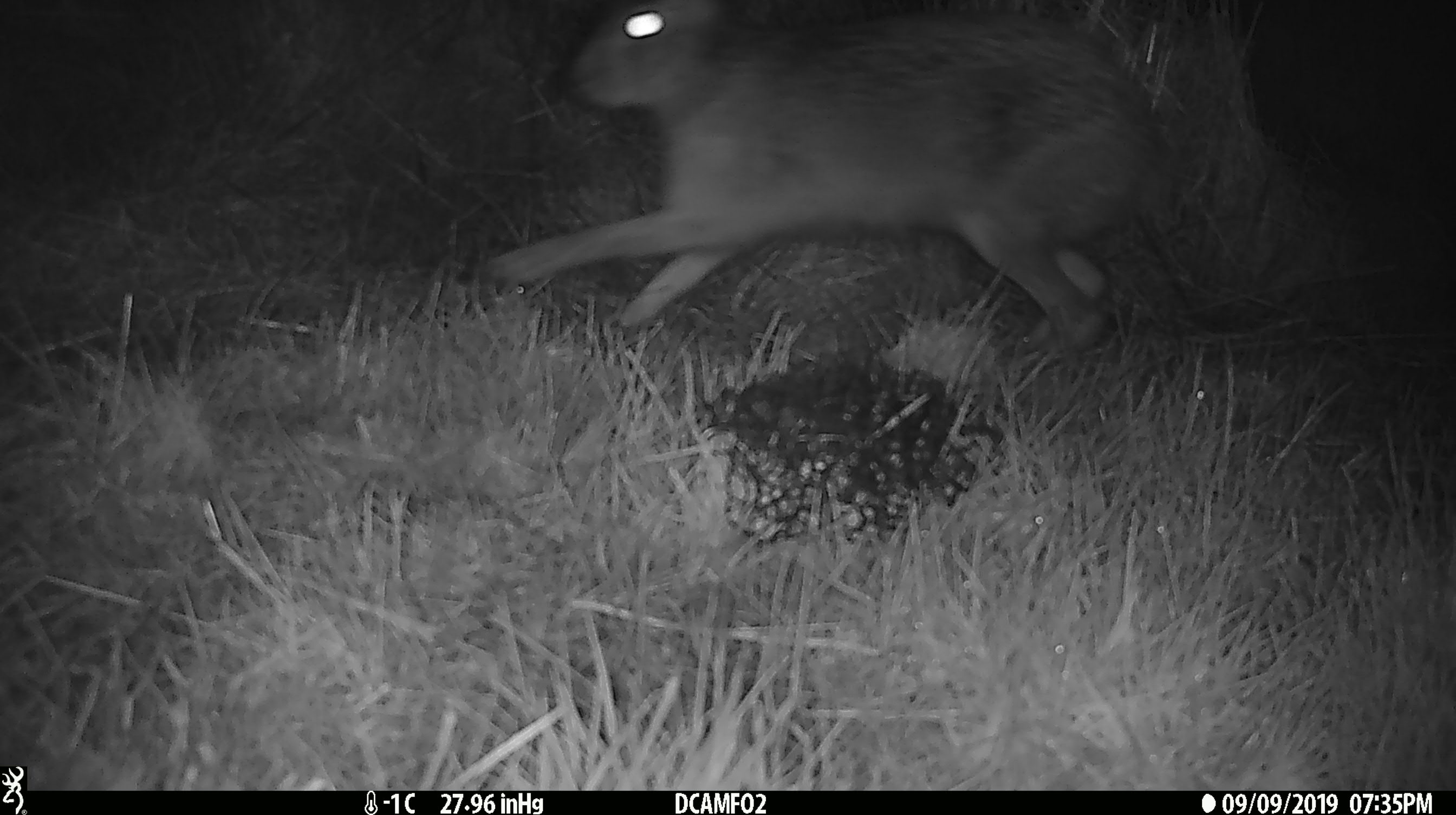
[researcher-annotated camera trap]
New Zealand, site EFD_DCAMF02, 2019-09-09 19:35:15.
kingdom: Animalia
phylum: Chordata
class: Mammalia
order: Lagomorpha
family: Leporidae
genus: Lepus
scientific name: Lepus europaeus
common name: brown hare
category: hare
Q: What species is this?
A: Hare (brown hare) (Lepus europaeus).